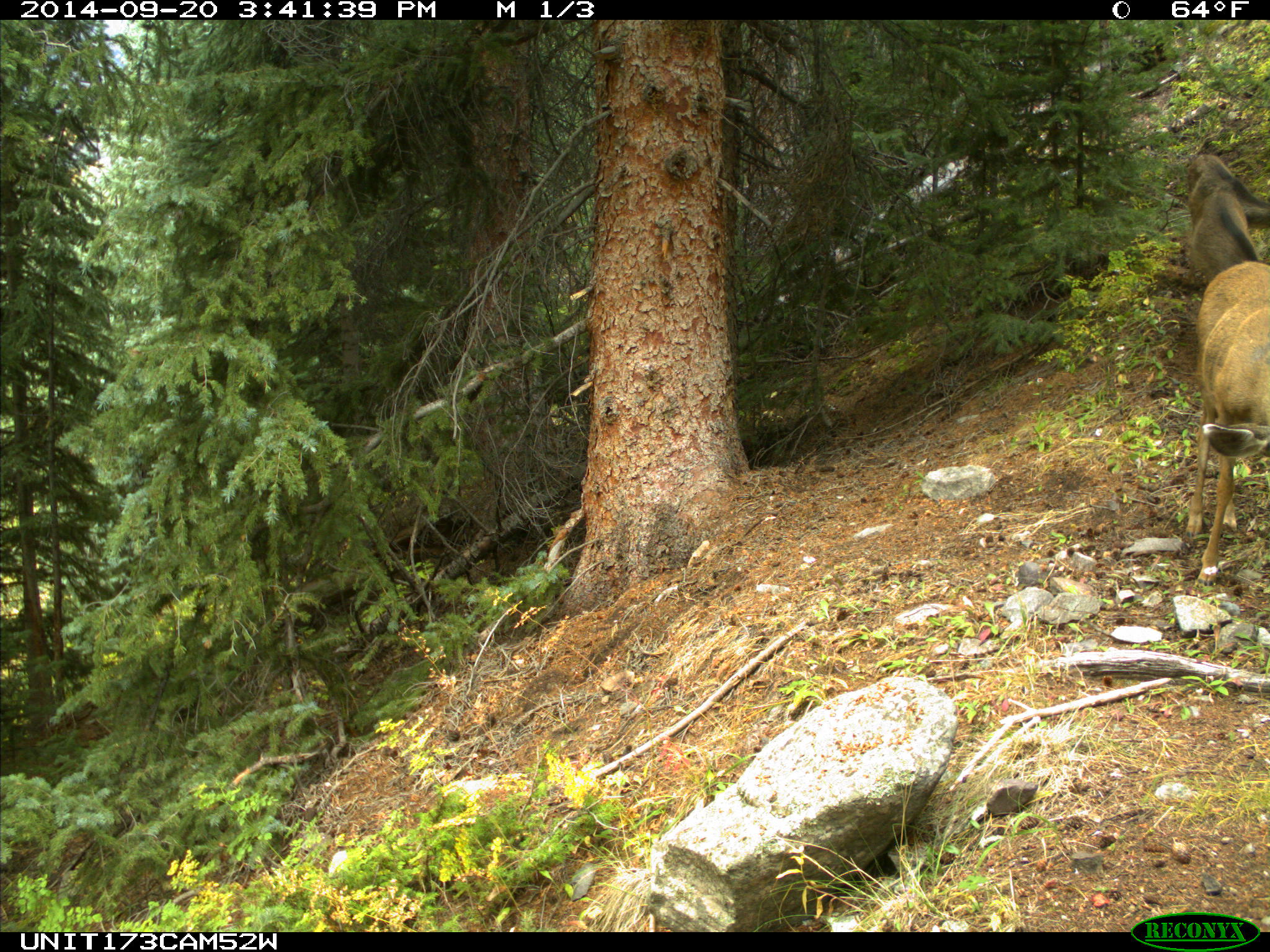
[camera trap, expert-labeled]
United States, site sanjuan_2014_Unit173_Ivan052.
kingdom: Animalia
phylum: Chordata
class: Mammalia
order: Artiodactyla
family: Cervidae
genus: Odocoileus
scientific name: Odocoileus hemionus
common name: mule deer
Odocoileus hemionus (mule deer).